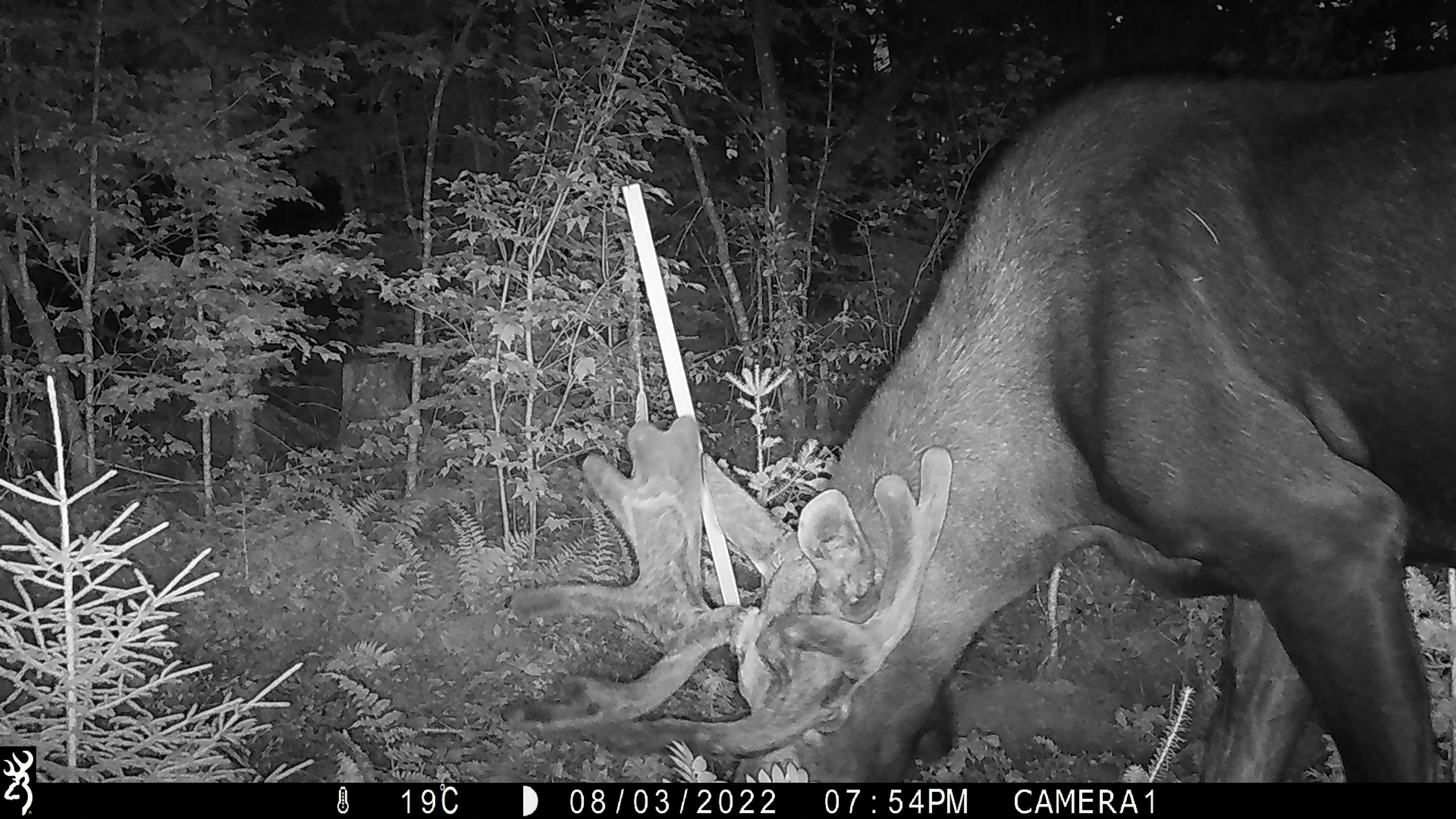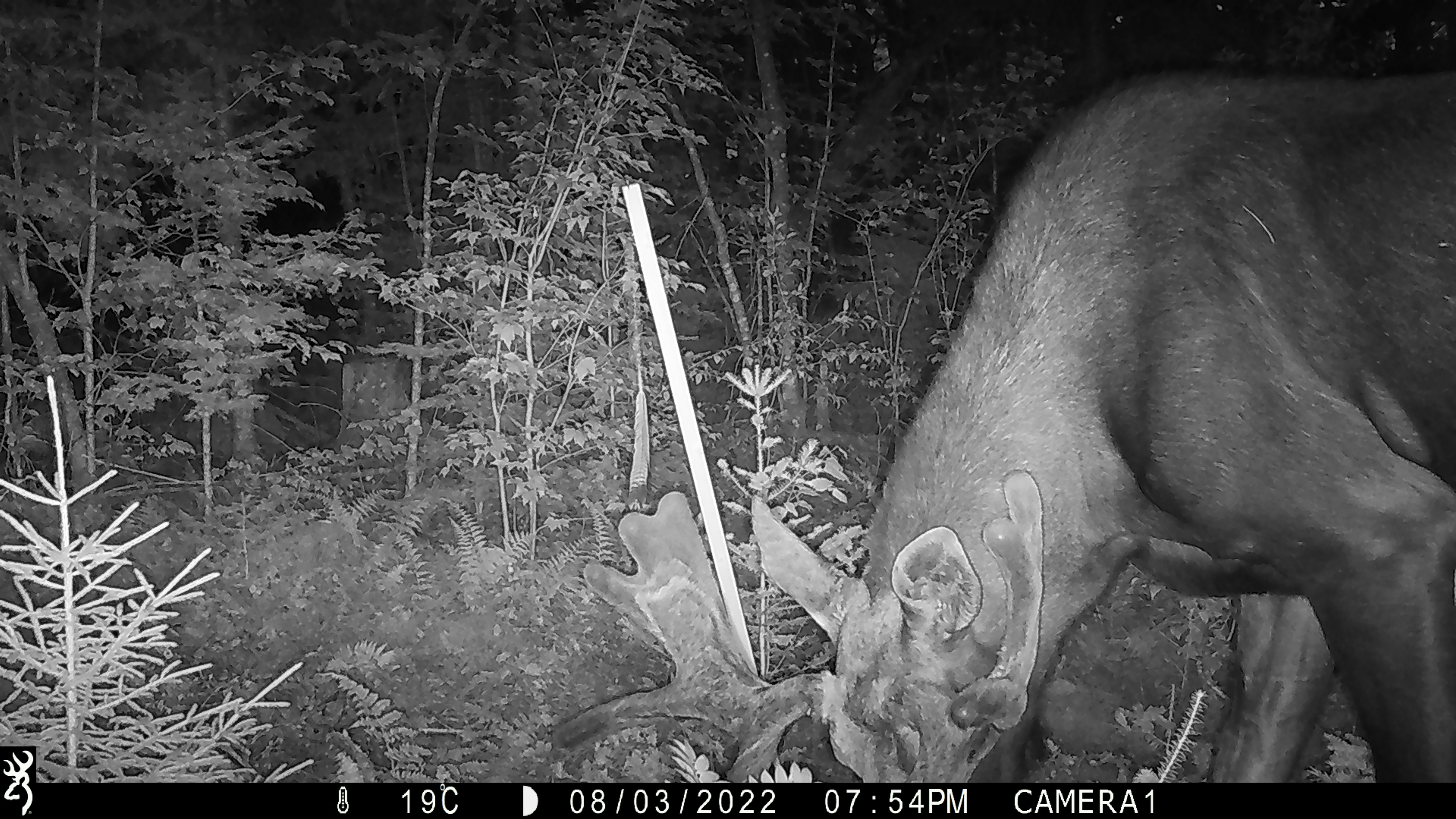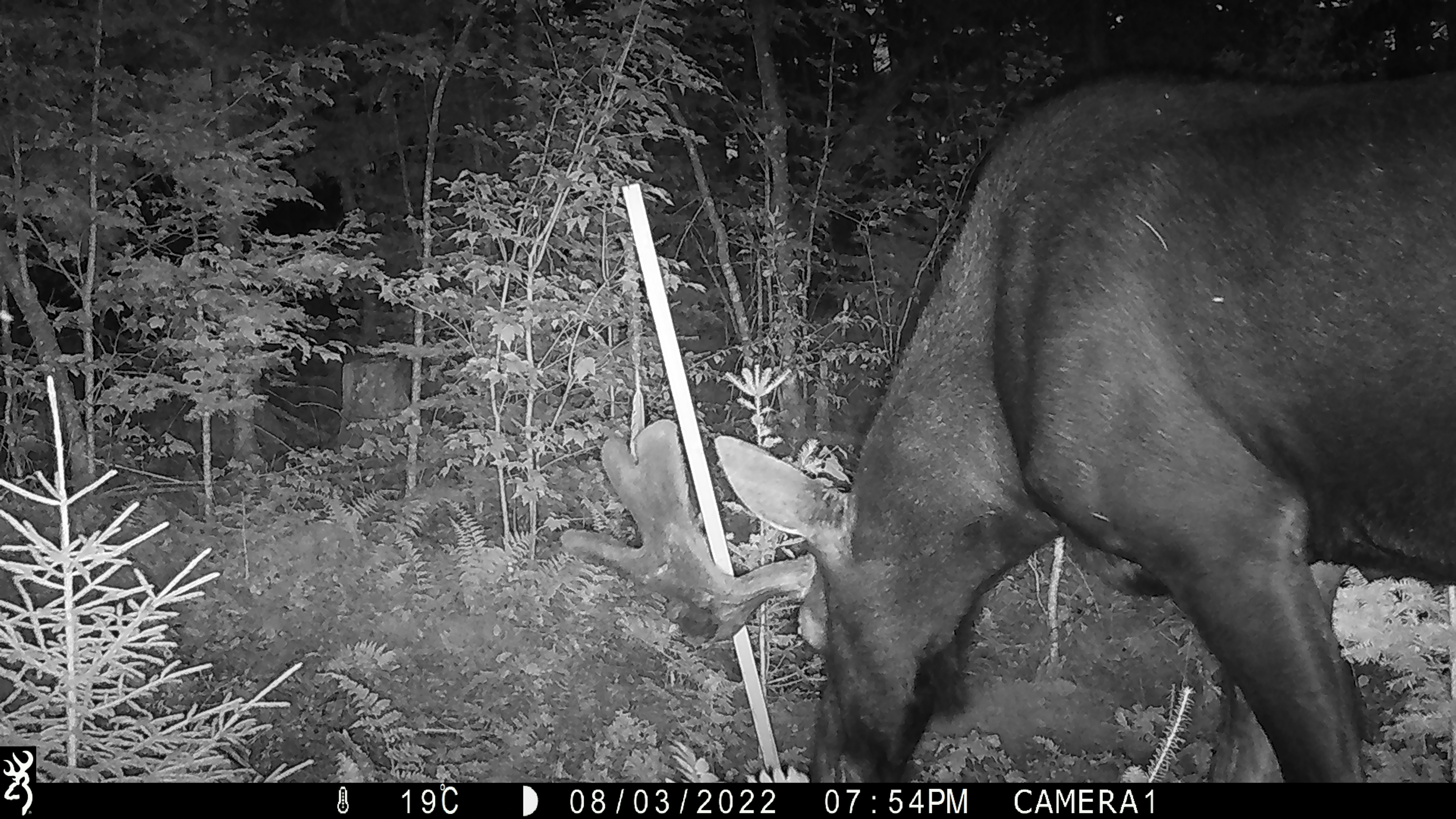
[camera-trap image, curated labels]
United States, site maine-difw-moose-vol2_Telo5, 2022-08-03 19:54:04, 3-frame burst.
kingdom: Animalia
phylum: Chordata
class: Mammalia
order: Artiodactyla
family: Cervidae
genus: Alces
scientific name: Alces alces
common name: moose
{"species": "moose (Alces alces)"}